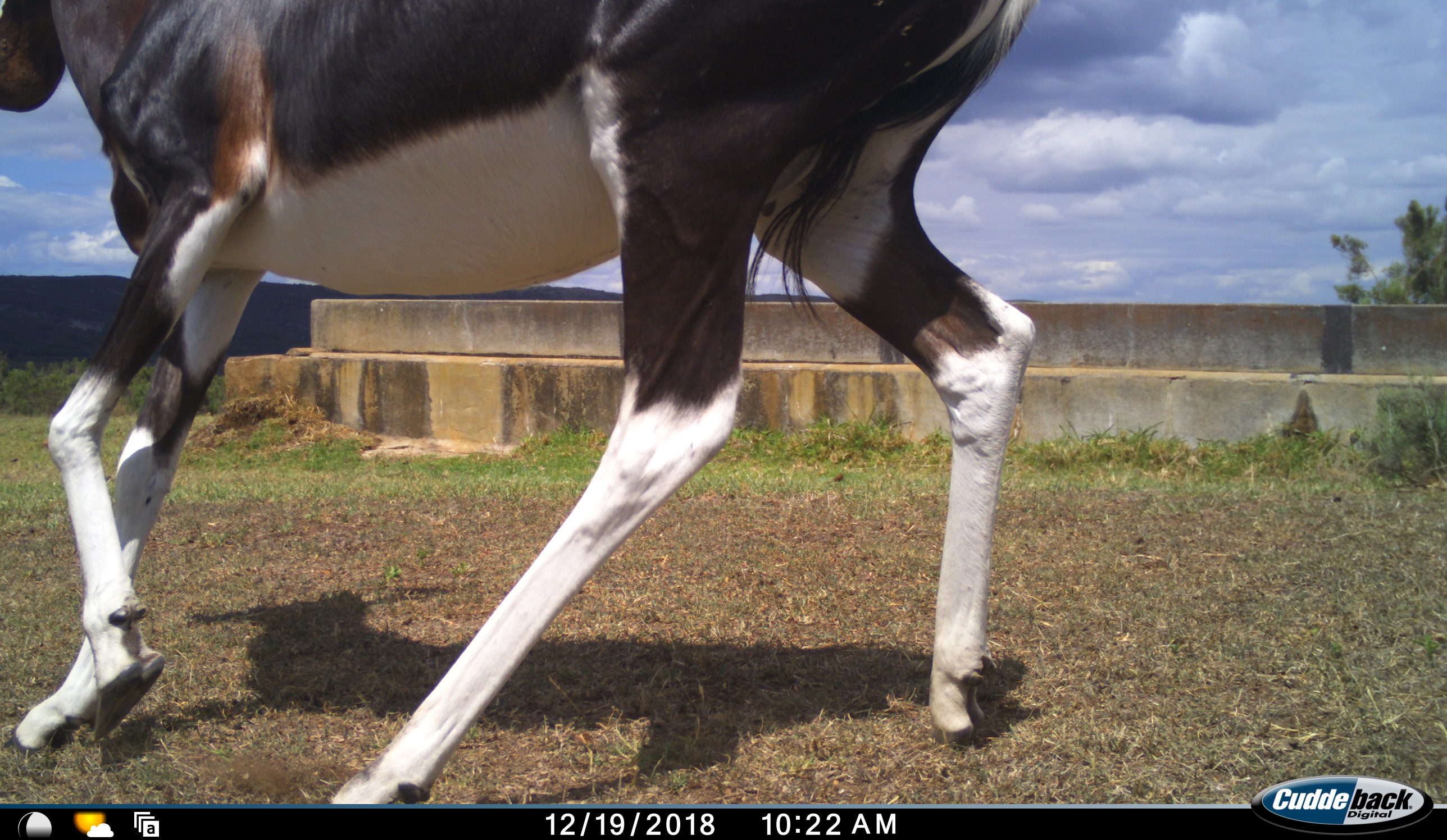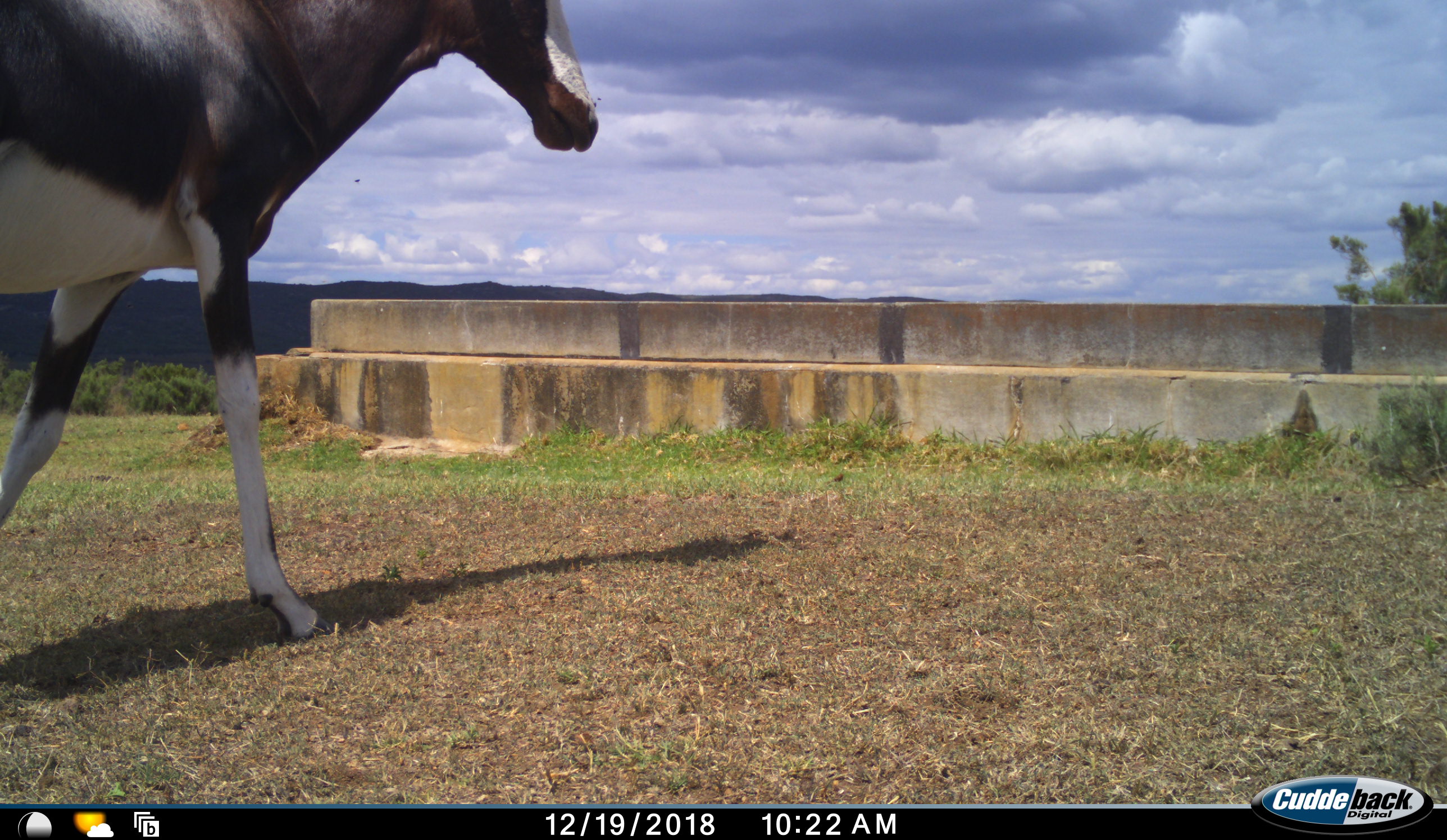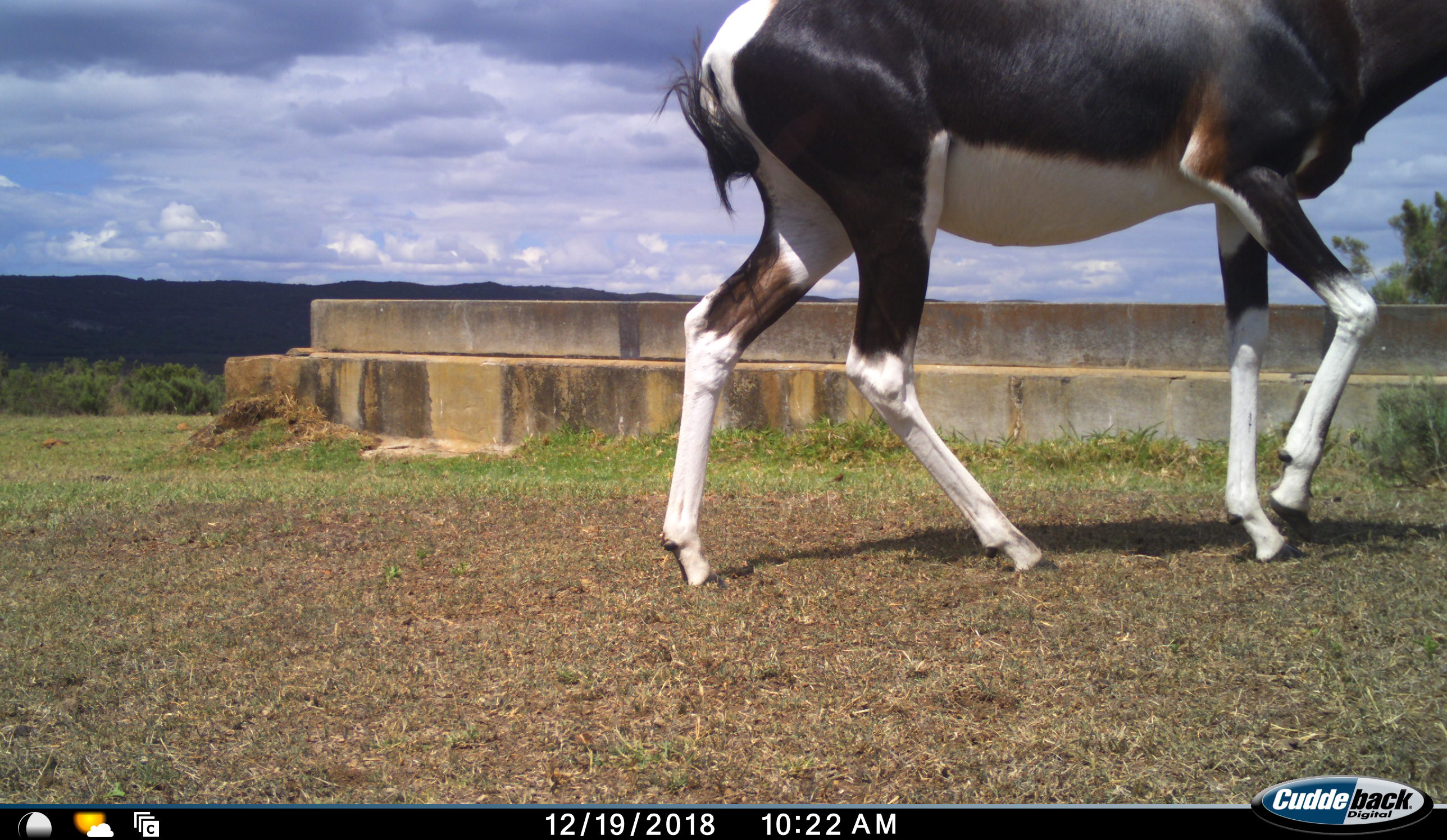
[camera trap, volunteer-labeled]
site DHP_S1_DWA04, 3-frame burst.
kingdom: Animalia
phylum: Chordata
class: Mammalia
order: Artiodactyla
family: Bovidae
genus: Damaliscus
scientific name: Damaliscus pygargus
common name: bontebok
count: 1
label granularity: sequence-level